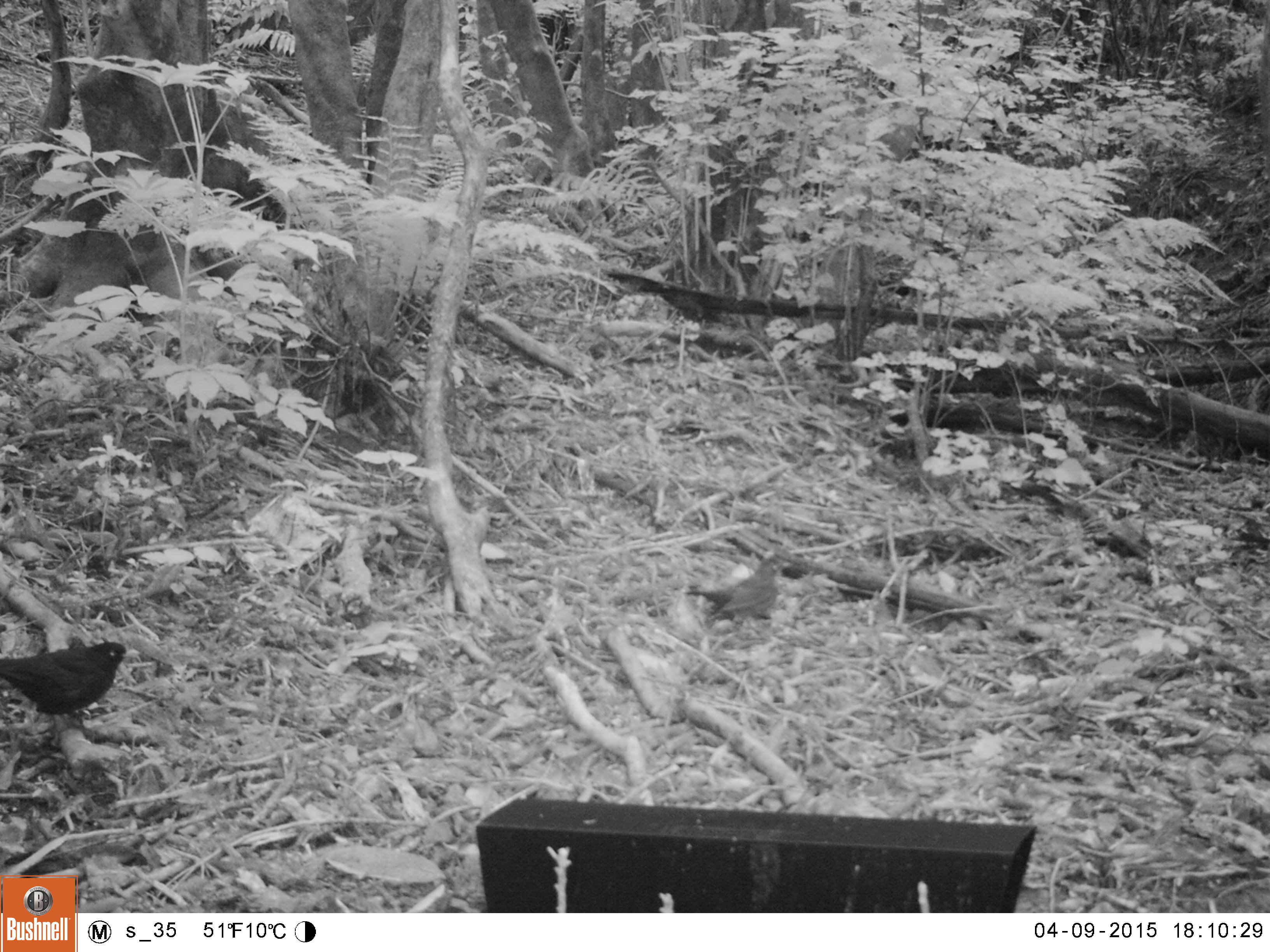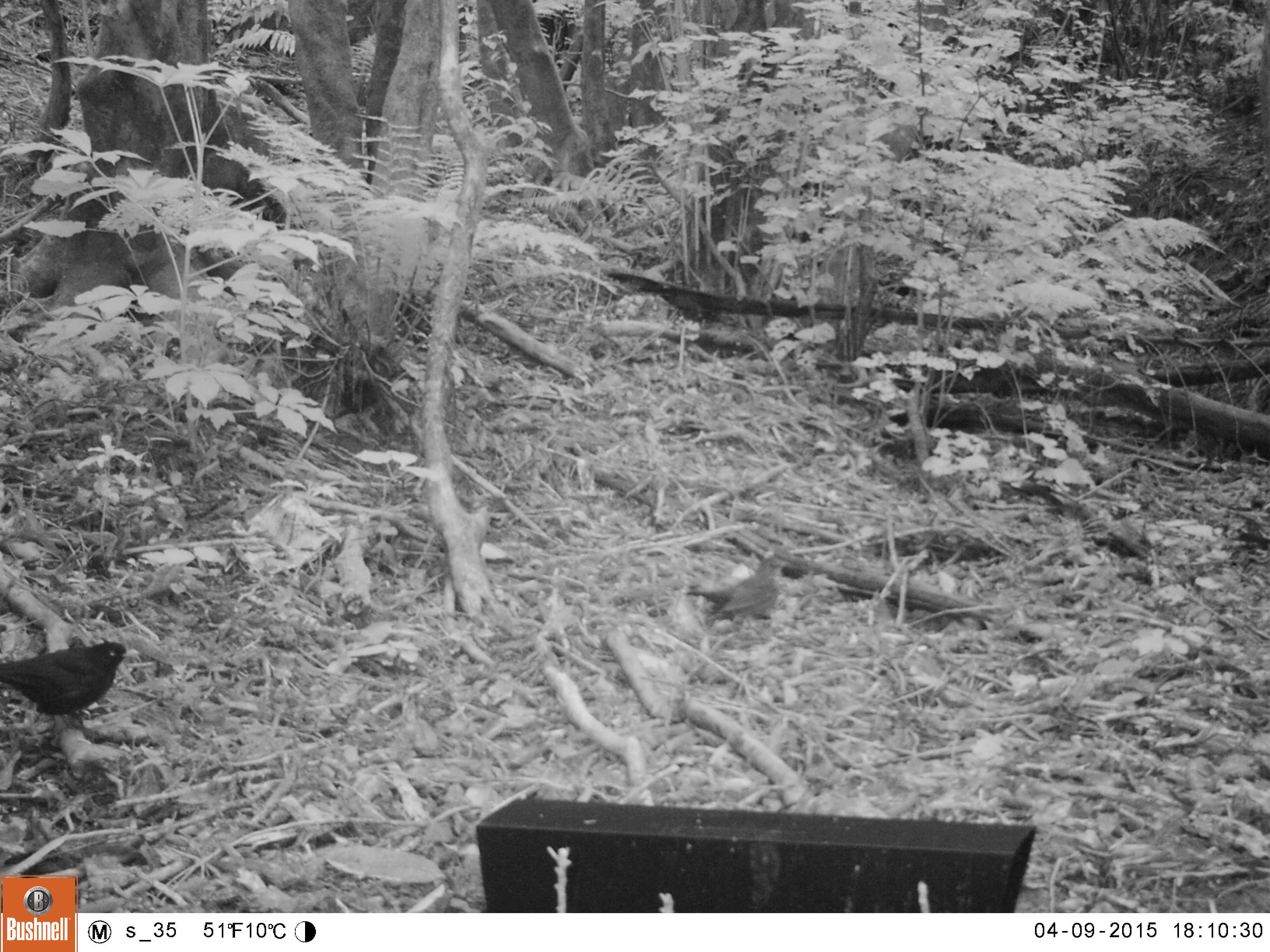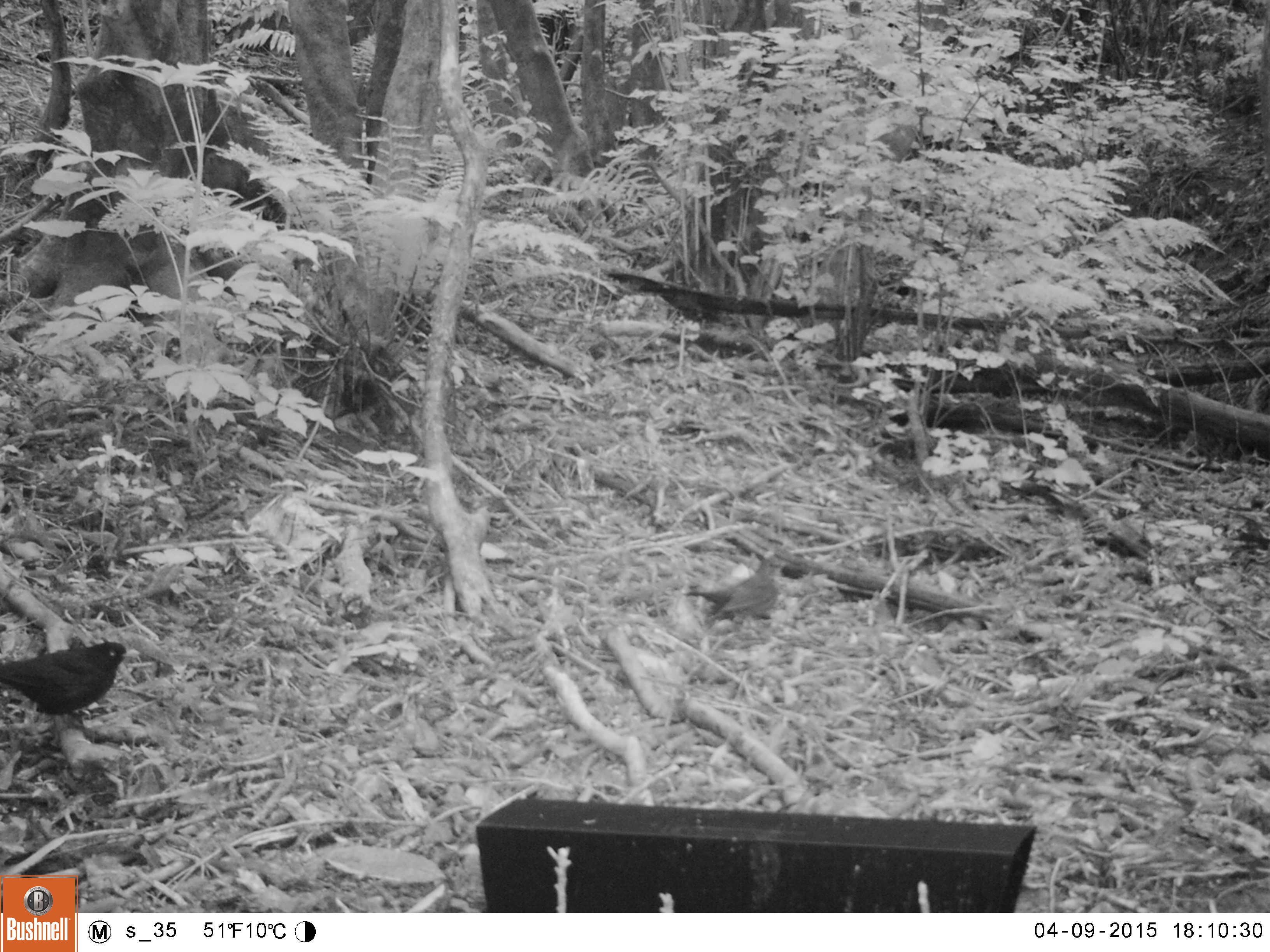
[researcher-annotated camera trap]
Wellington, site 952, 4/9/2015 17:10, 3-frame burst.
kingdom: Animalia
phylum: Chordata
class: Aves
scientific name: Aves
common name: bird